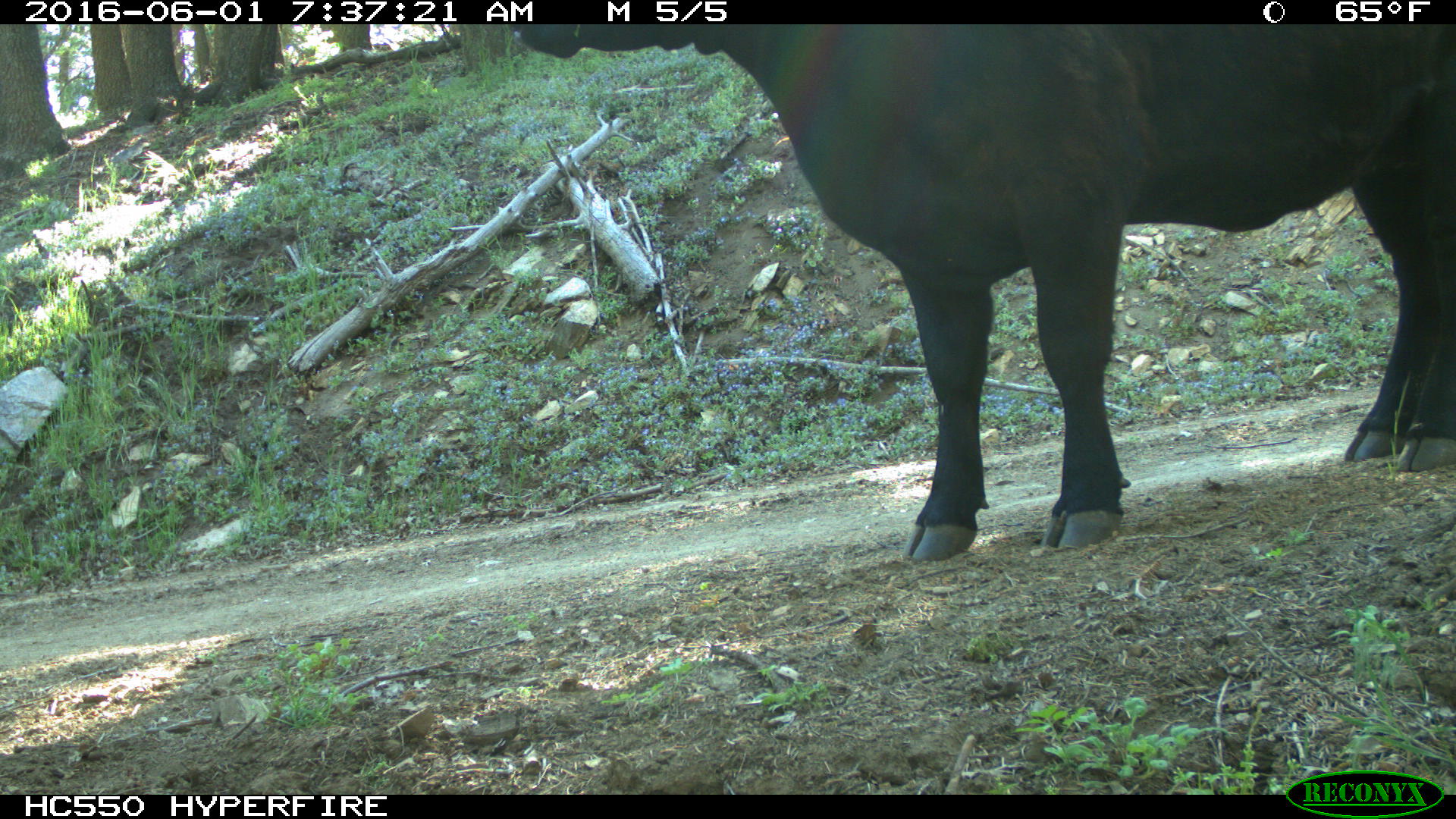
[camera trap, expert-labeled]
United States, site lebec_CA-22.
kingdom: Animalia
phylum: Chordata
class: Mammalia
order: Artiodactyla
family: Bovidae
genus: Bos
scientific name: Bos taurus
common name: domestic cow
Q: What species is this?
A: Bos taurus (domestic cow).